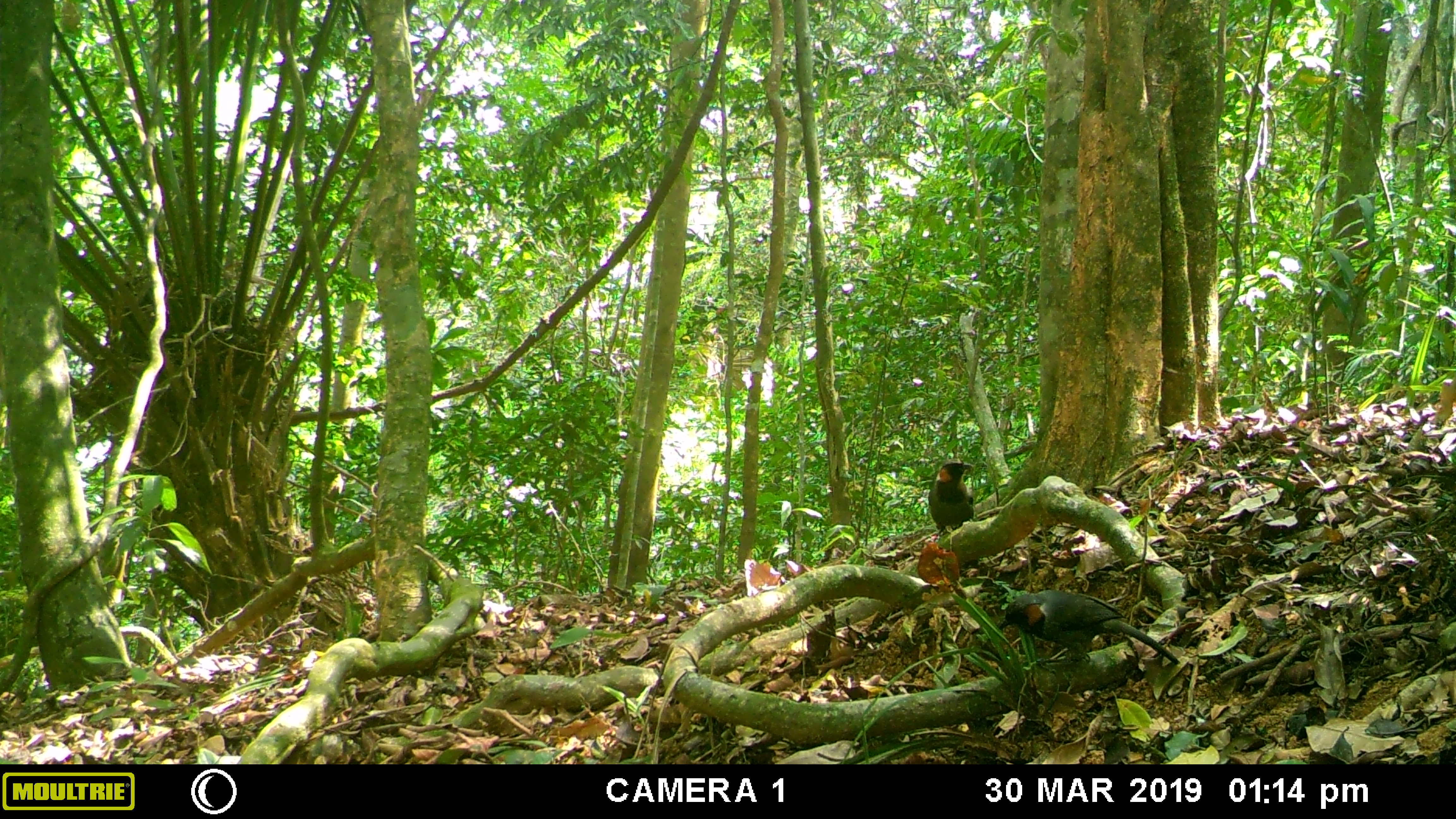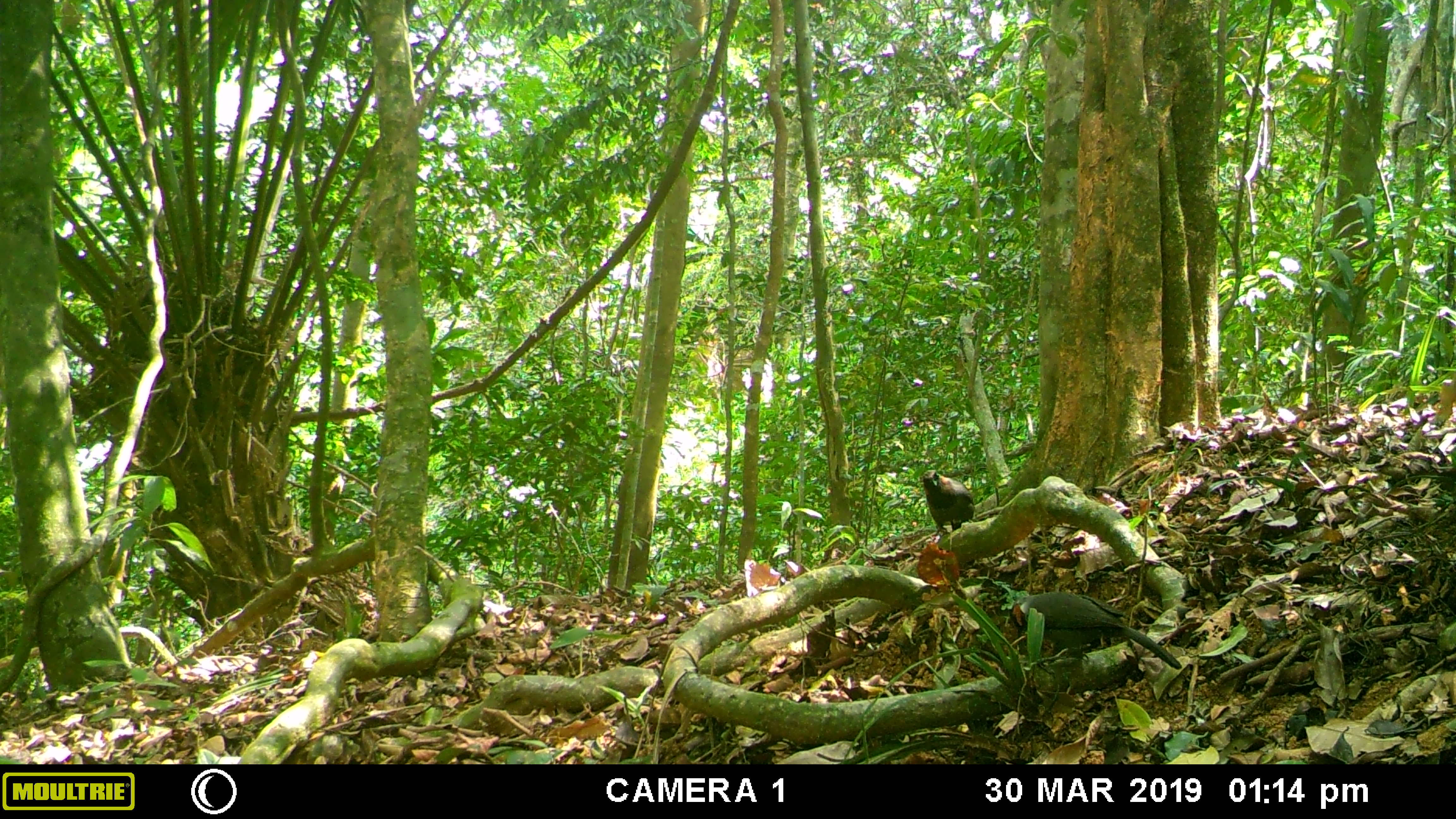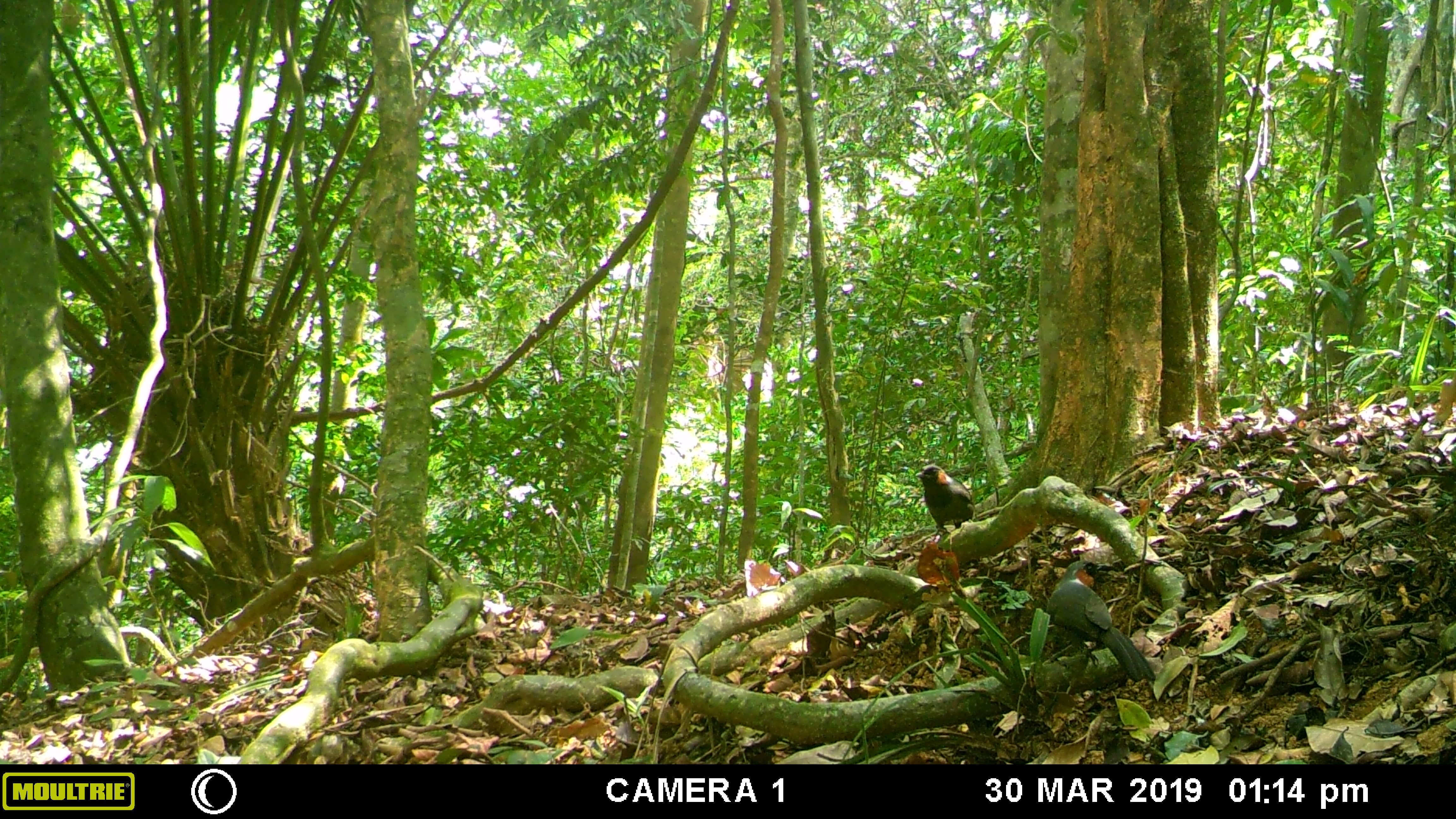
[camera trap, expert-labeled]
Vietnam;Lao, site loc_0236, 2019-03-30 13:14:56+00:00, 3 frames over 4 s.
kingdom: Animalia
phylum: Chordata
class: Aves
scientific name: Aves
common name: bird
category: unidentified bird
Unidentified bird (bird) (Aves). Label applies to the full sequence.